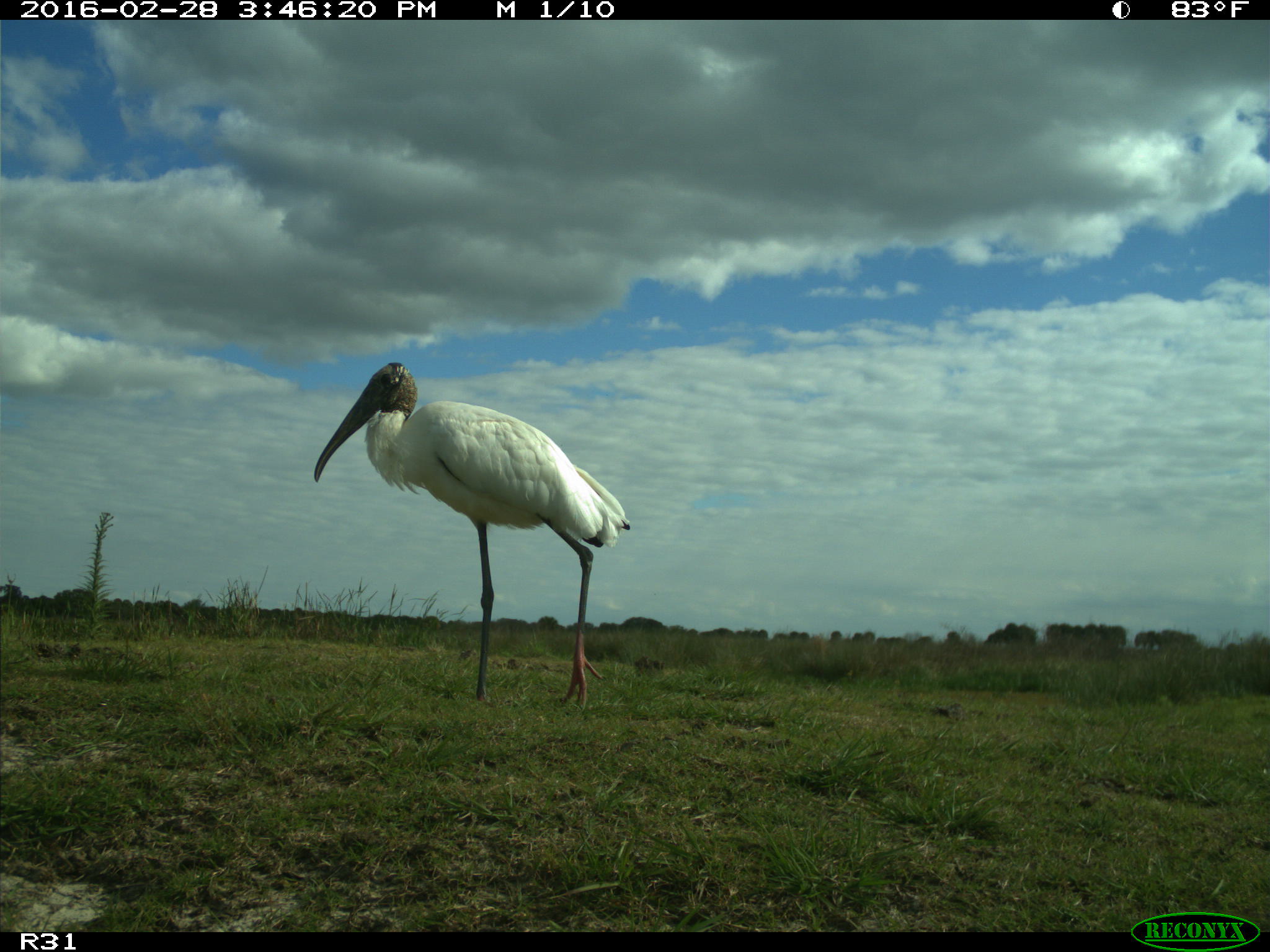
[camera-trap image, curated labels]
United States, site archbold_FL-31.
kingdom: Animalia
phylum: Chordata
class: Aves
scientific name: Aves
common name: birds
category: unidentified bird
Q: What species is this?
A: Unidentified bird (birds) (Aves).